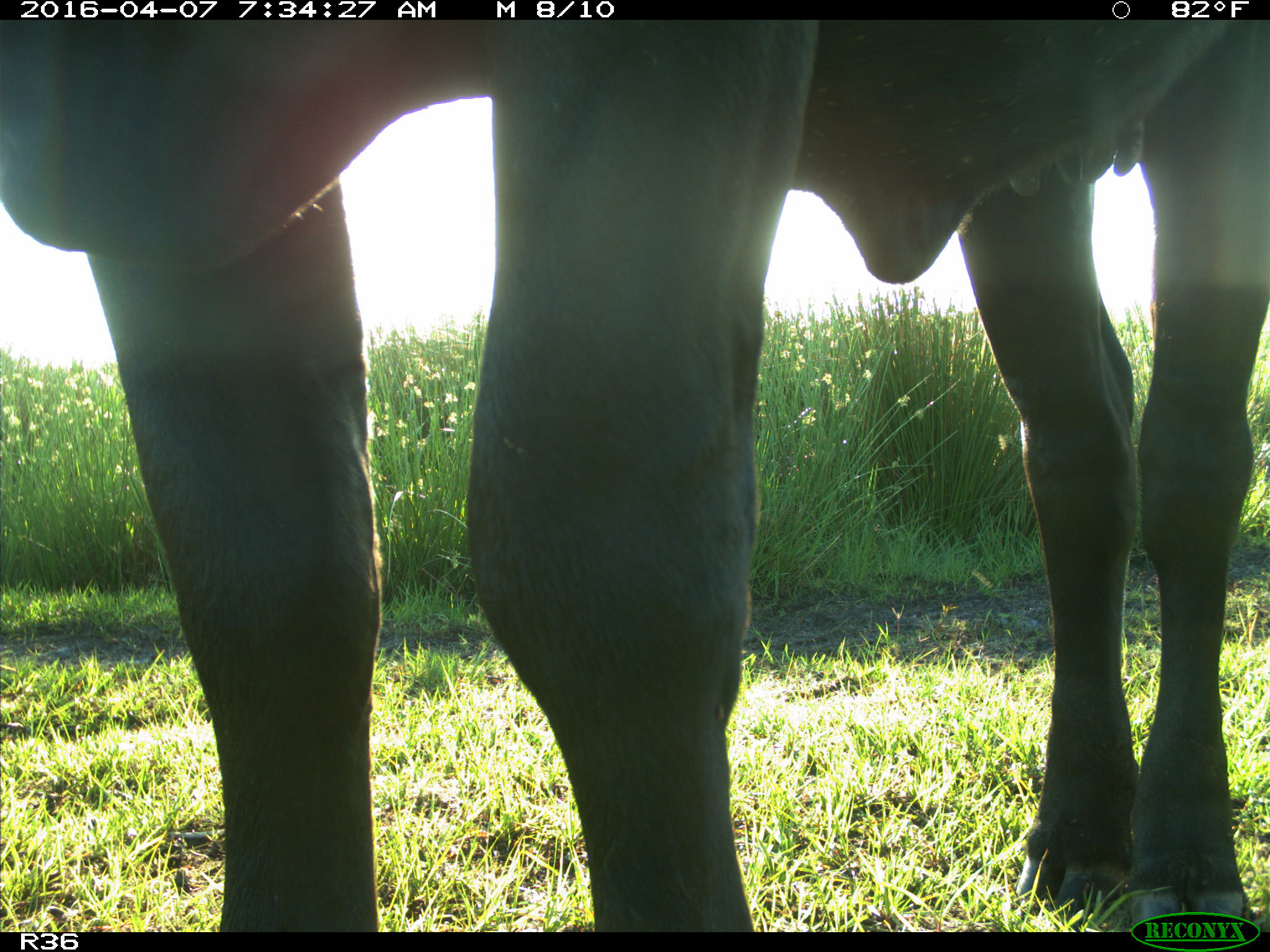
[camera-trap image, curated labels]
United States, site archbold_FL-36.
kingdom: Animalia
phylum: Chordata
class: Mammalia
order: Artiodactyla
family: Bovidae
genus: Bos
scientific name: Bos taurus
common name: domestic cow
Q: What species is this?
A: Bos taurus (domestic cow).